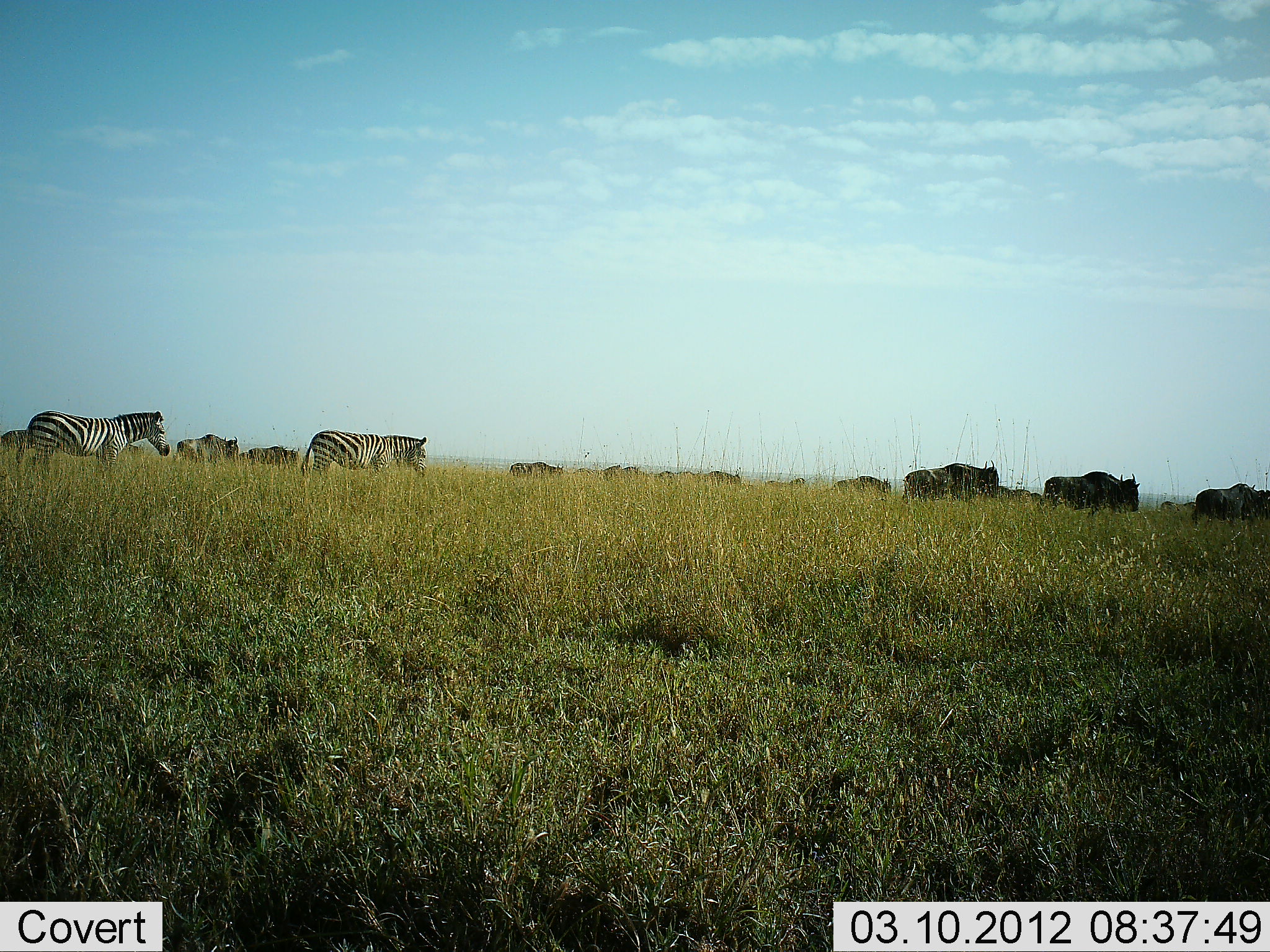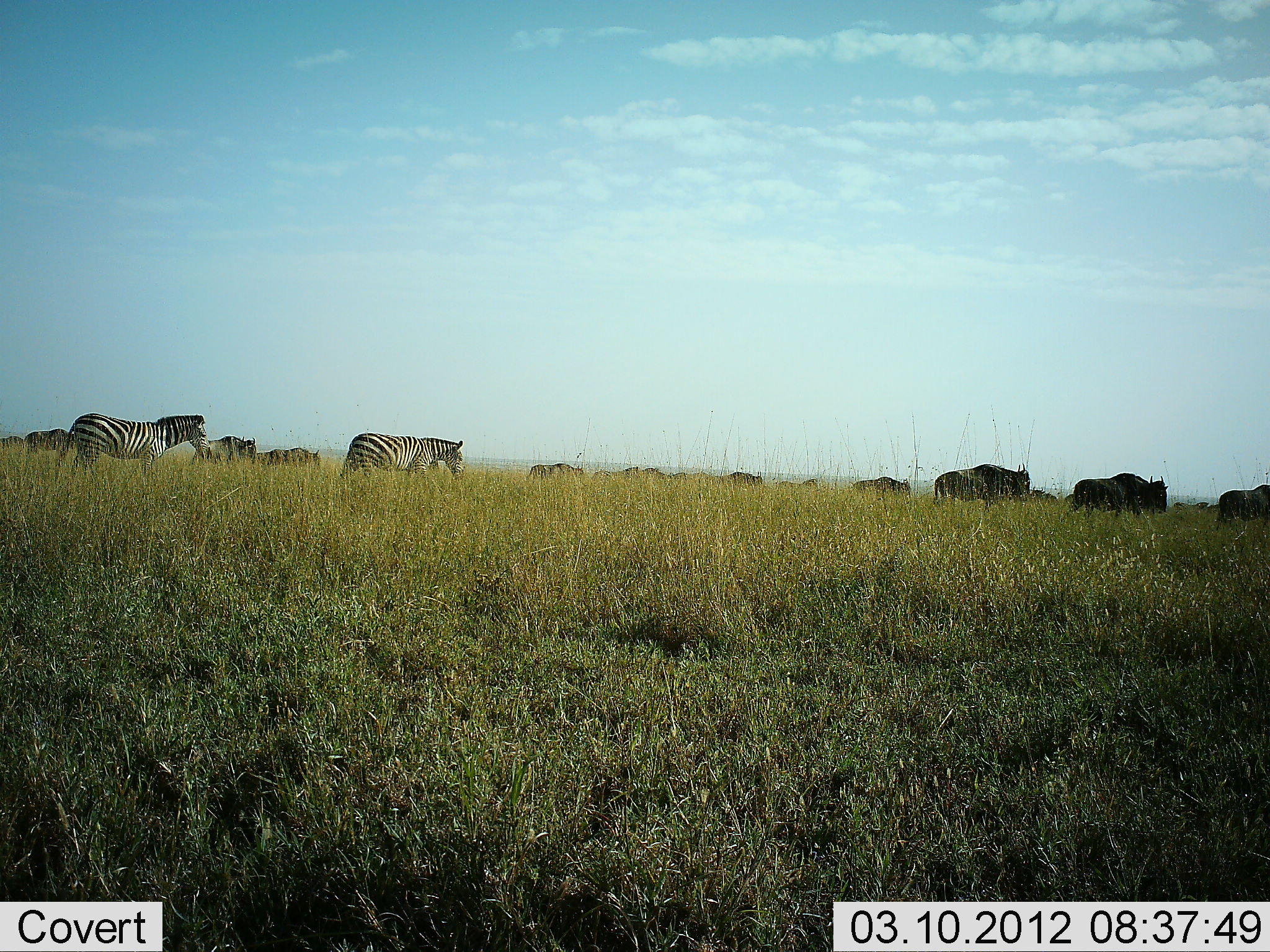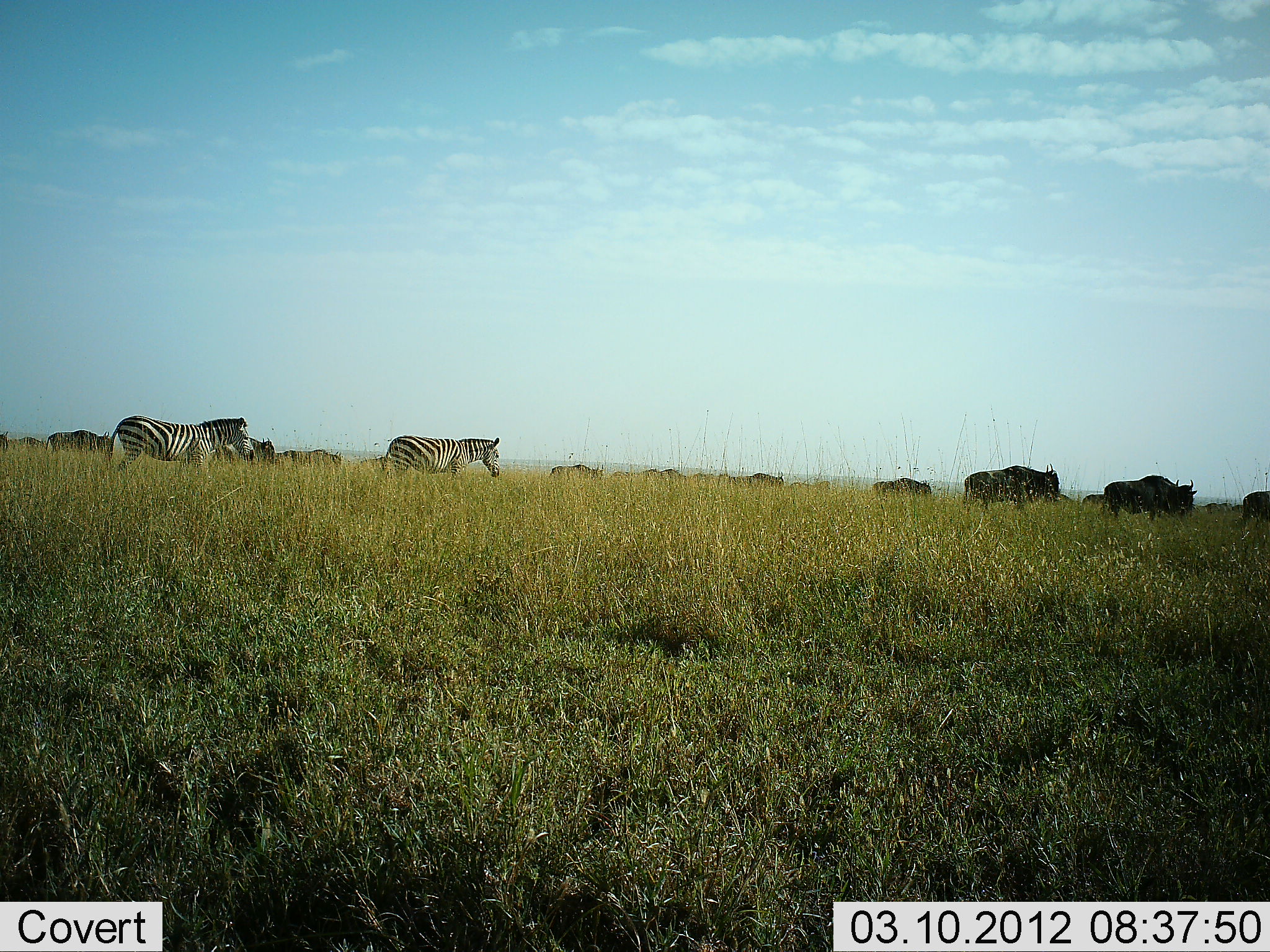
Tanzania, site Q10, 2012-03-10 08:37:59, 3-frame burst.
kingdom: Animalia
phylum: Chordata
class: Mammalia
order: Artiodactyla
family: Bovidae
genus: Connochaetes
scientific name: Connochaetes taurinus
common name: blue wildebeest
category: wildebeest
Wildebeest (blue wildebeest) (Connochaetes taurinus), count 11-50. Behavior (volunteer vote fractions): standing 4%, resting 0%, moving 100%, interacting 0%. Young present (vote fraction): 0%. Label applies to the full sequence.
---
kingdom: Animalia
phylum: Chordata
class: Mammalia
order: Perissodactyla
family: Equidae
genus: Equus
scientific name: Equus quagga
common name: plains zebra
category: zebra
Zebra (plains zebra) (Equus quagga), count 2. Behavior (volunteer vote fractions): standing 3%, resting 0%, moving 100%, interacting 0%. Young present (vote fraction): 0%. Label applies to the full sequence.